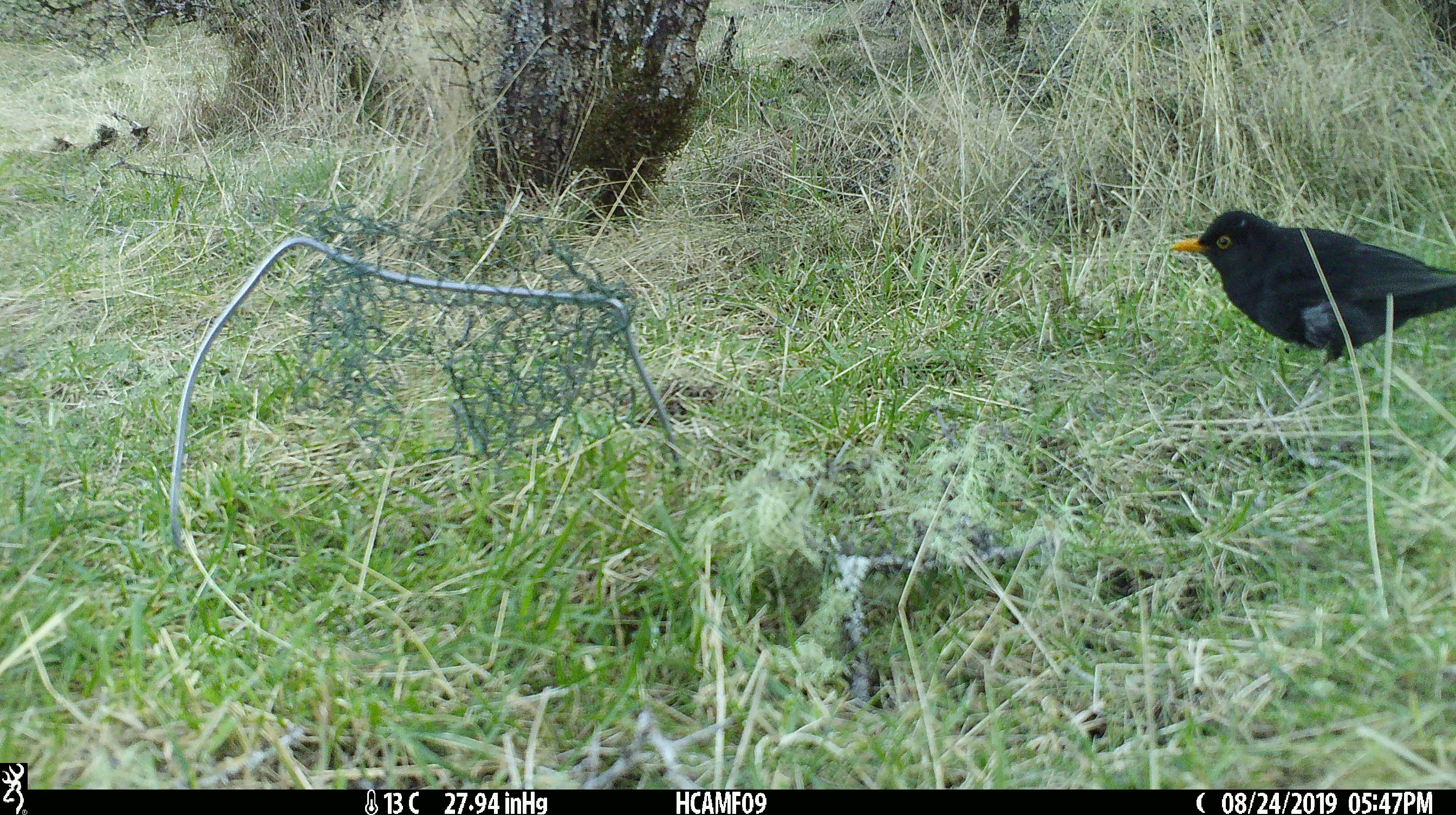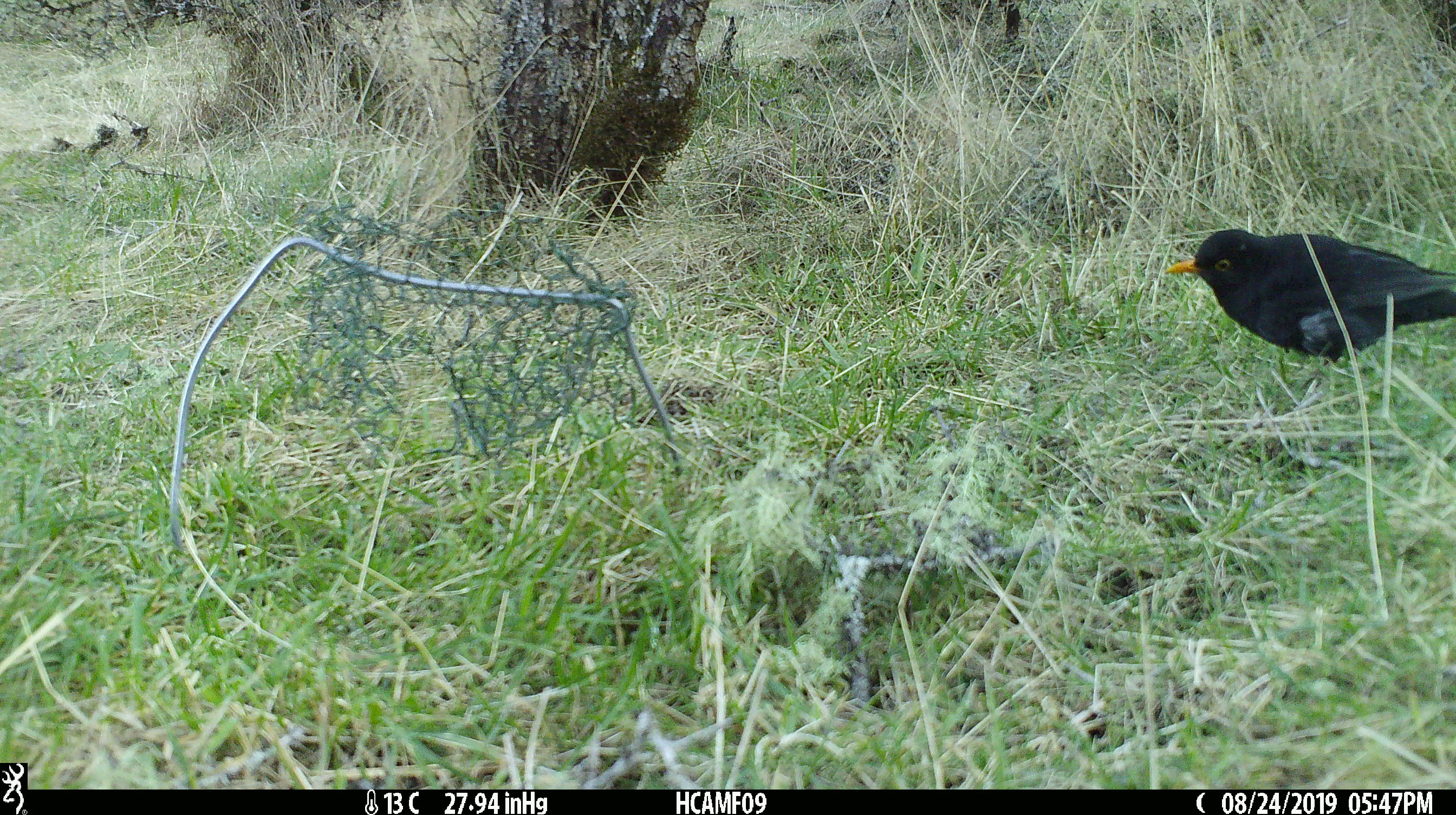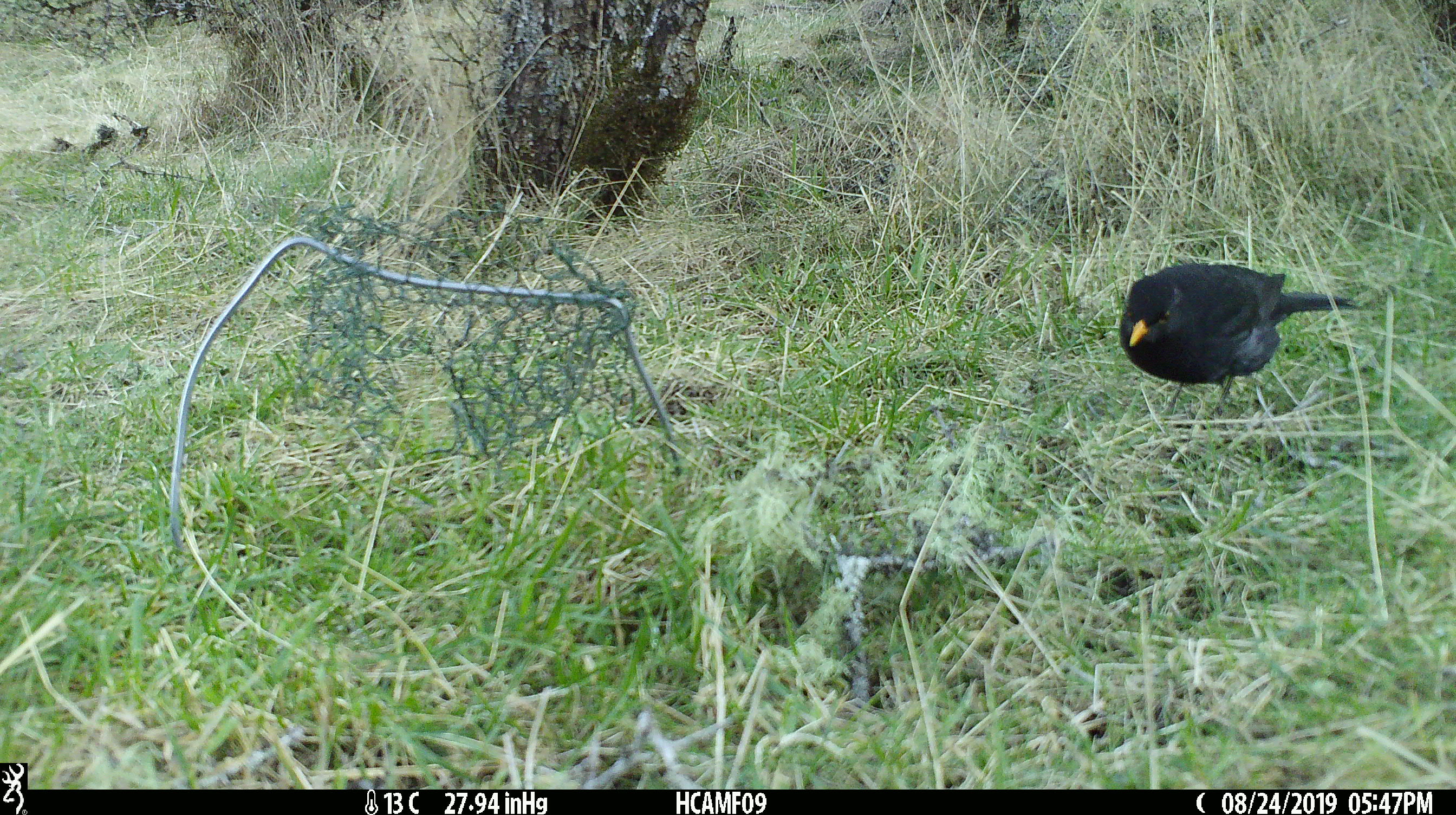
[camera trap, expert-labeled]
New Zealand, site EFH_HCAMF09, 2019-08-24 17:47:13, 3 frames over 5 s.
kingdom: Animalia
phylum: Chordata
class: Aves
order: Passeriformes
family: Turdidae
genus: Turdus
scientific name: Turdus merula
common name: eurasian blackbird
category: blackbird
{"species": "blackbird (eurasian blackbird) (Turdus merula)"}